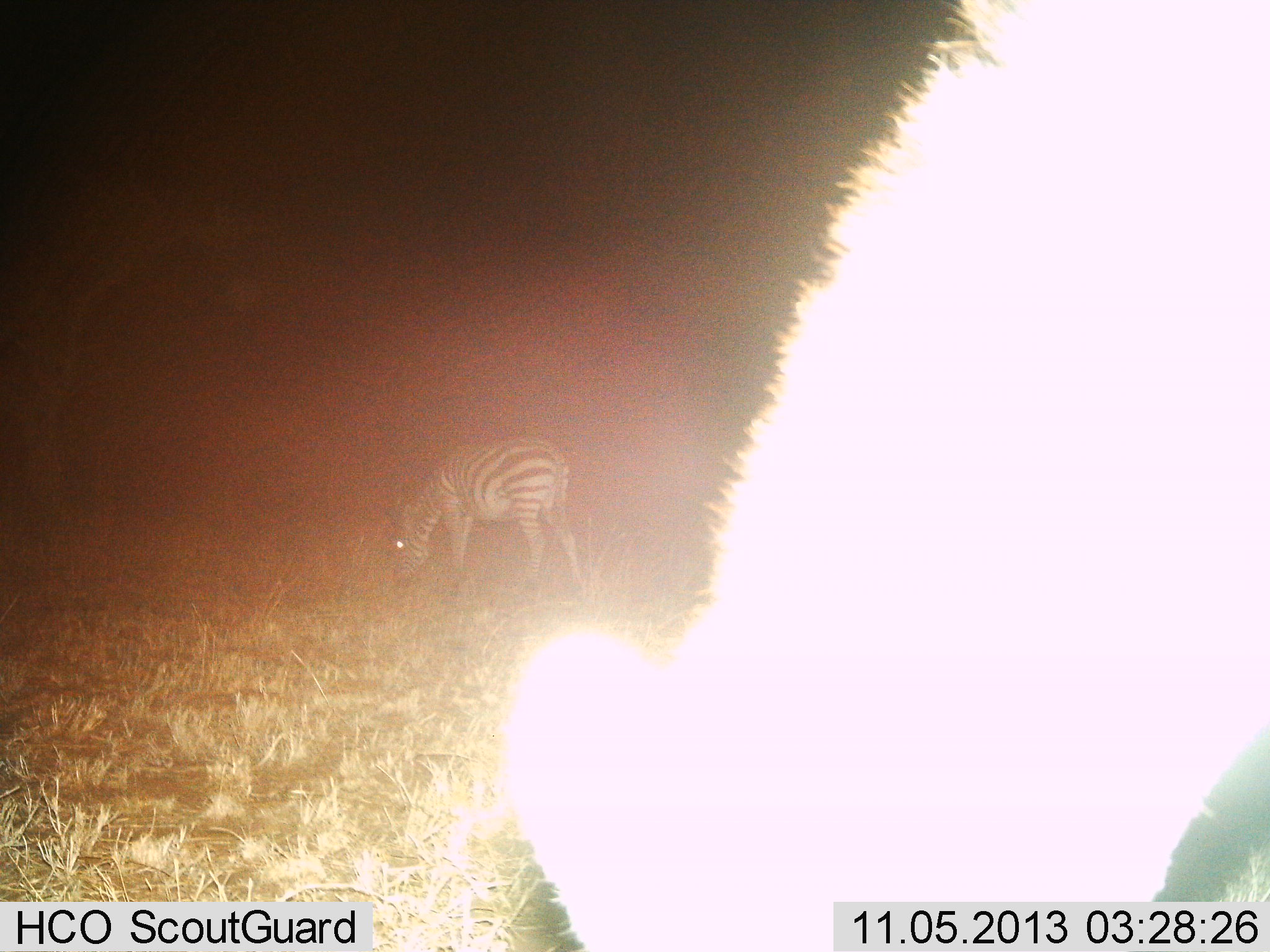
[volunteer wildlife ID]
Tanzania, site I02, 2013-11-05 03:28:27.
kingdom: Animalia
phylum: Chordata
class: Mammalia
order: Perissodactyla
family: Equidae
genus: Equus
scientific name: Equus quagga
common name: plains zebra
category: zebra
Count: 2.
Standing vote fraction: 10%.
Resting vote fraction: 0%.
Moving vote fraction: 0%.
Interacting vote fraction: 0%.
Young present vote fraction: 0%.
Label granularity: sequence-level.